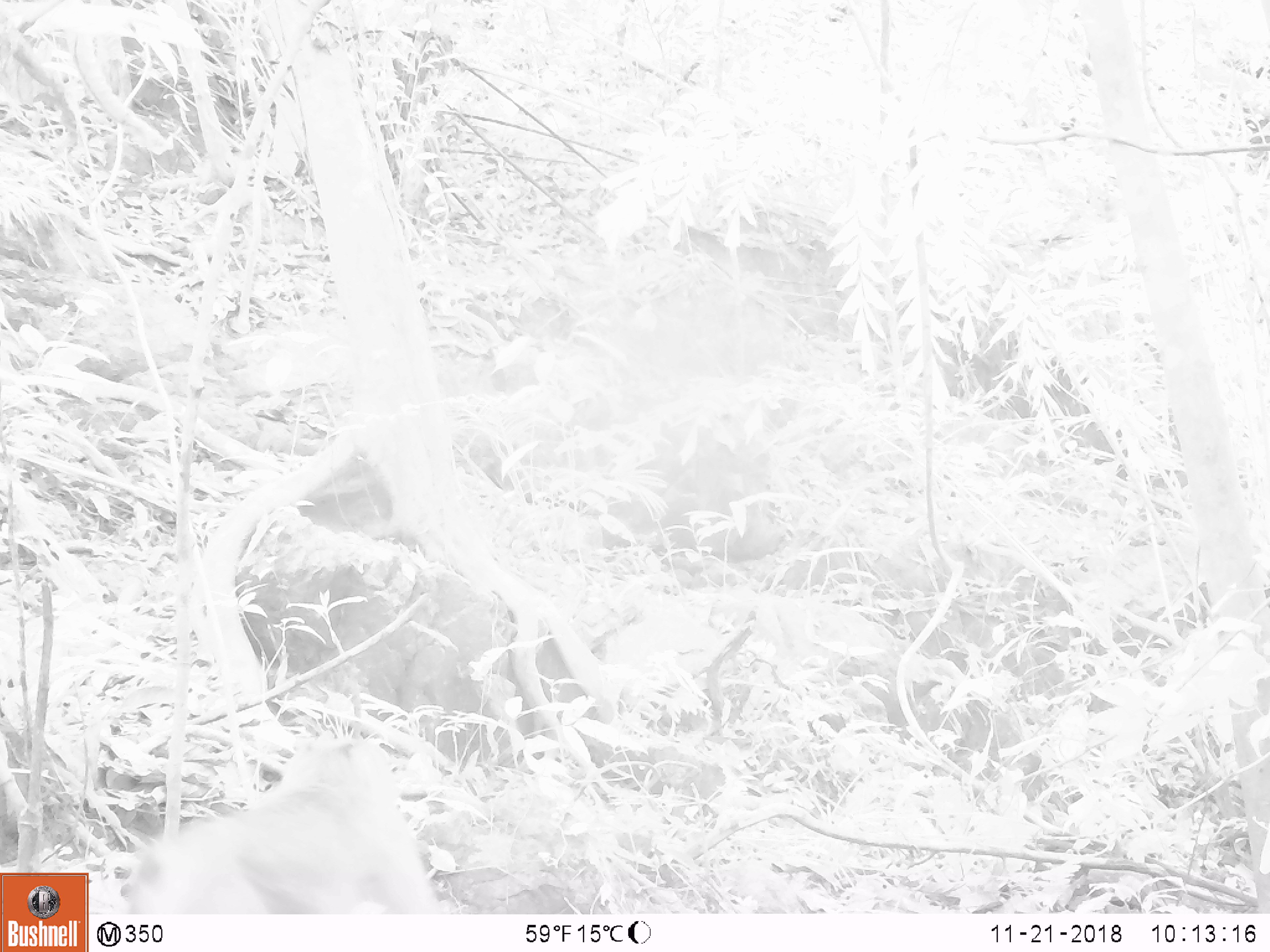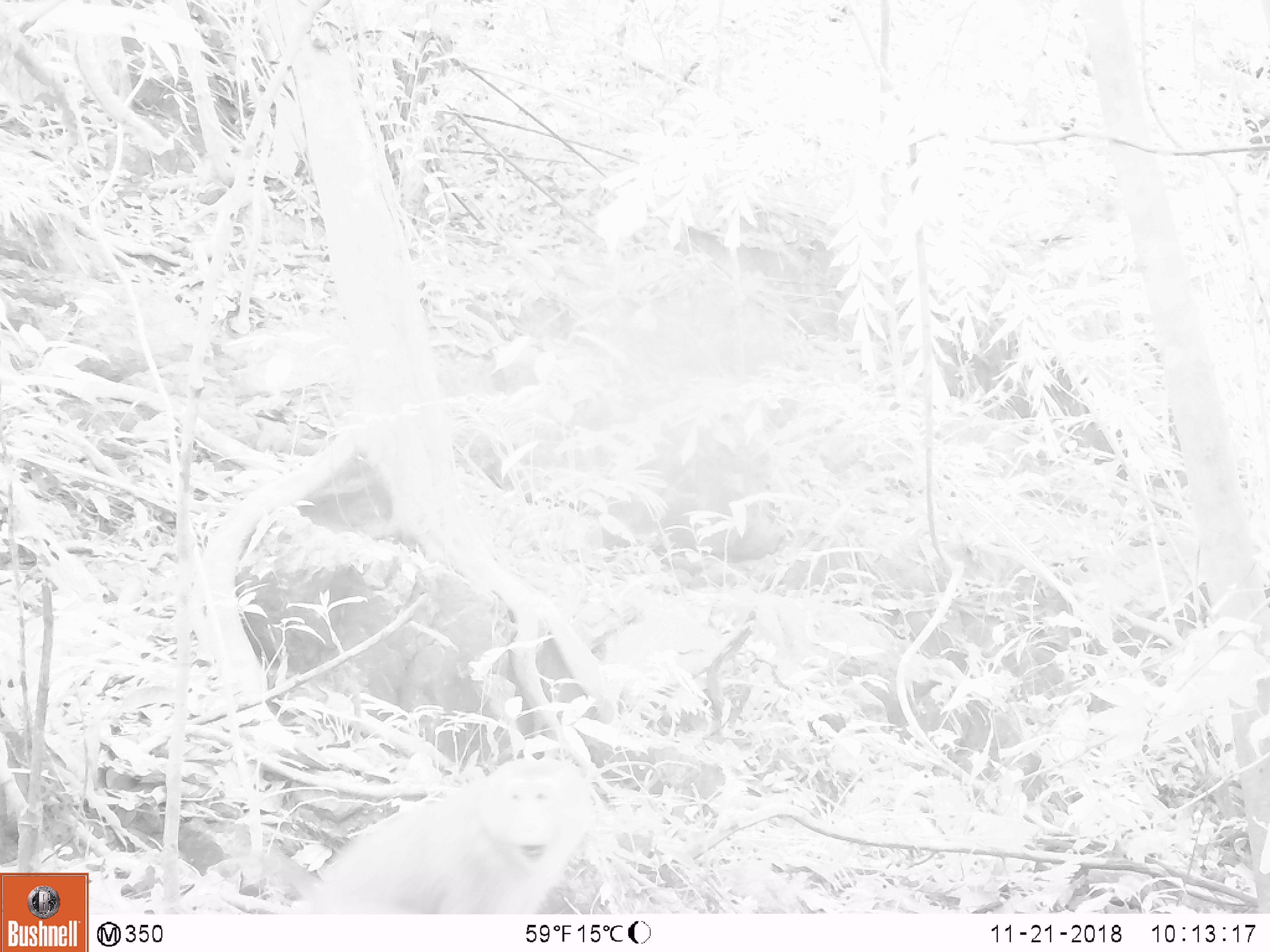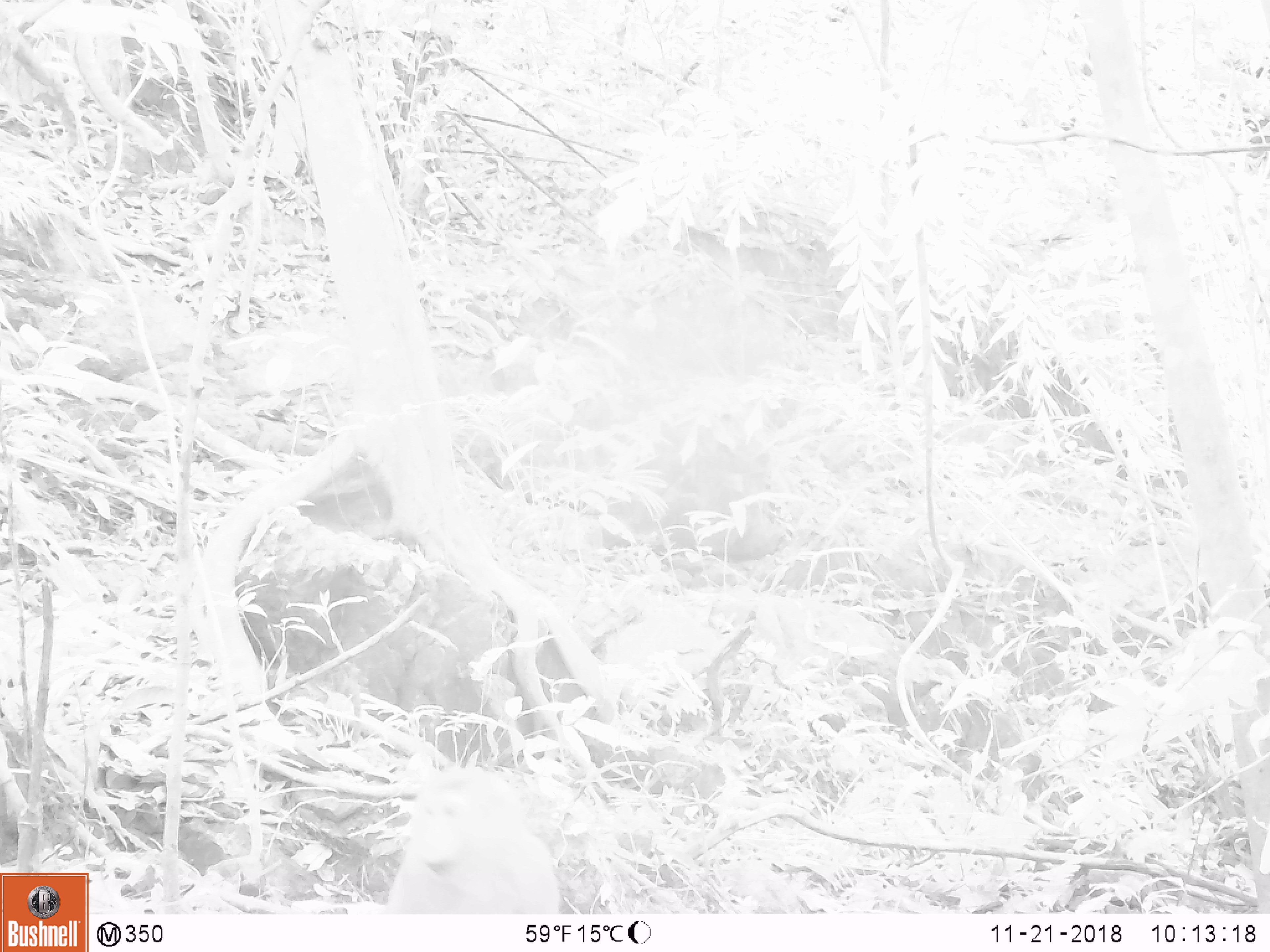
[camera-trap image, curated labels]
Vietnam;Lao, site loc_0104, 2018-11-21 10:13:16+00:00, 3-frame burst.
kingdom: Animalia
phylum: Chordata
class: Mammalia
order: Primates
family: Cercopithecidae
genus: Macaca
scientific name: Macaca nemestrina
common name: pig-tailed macaque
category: pig tailed macaque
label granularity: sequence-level